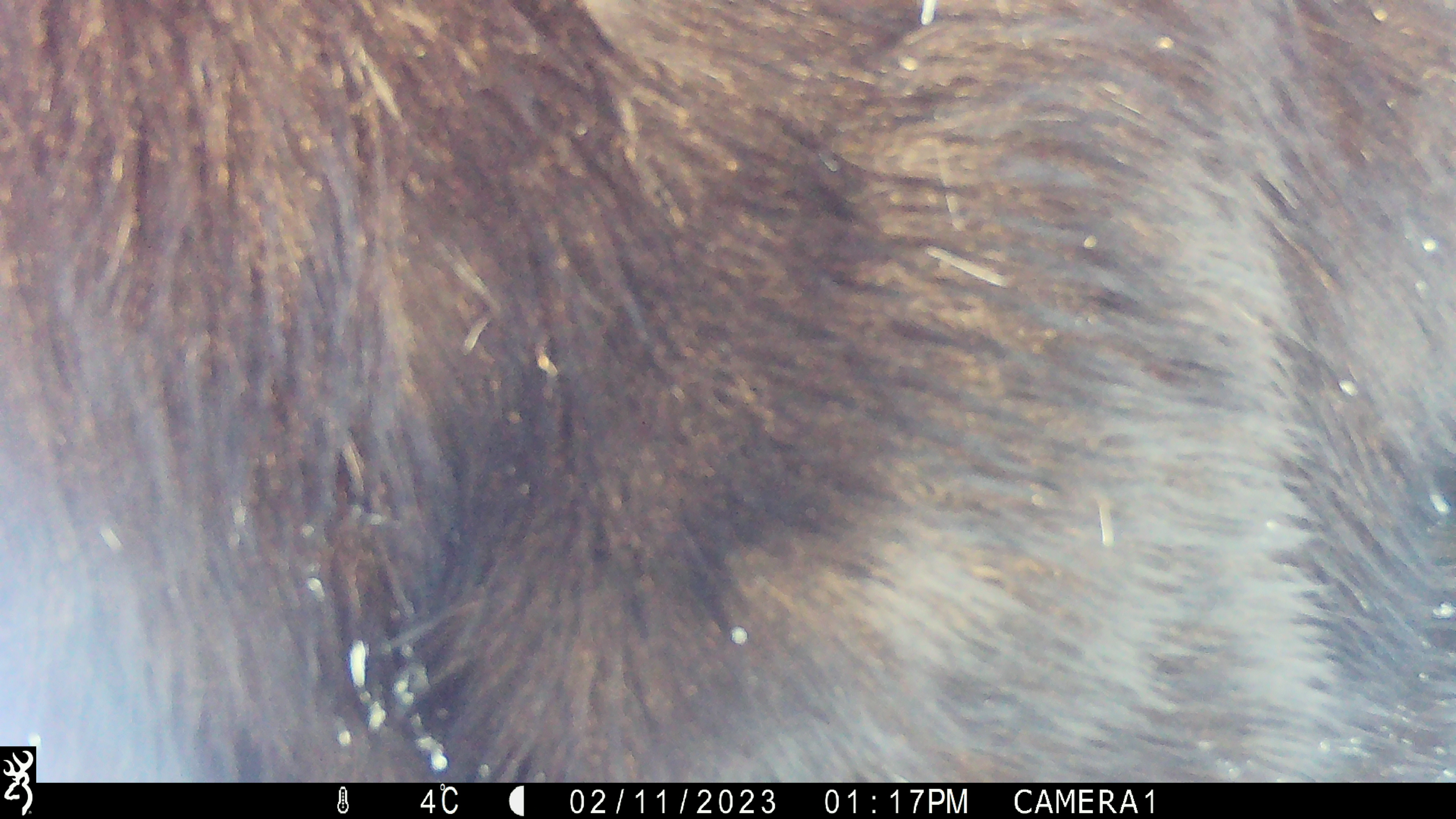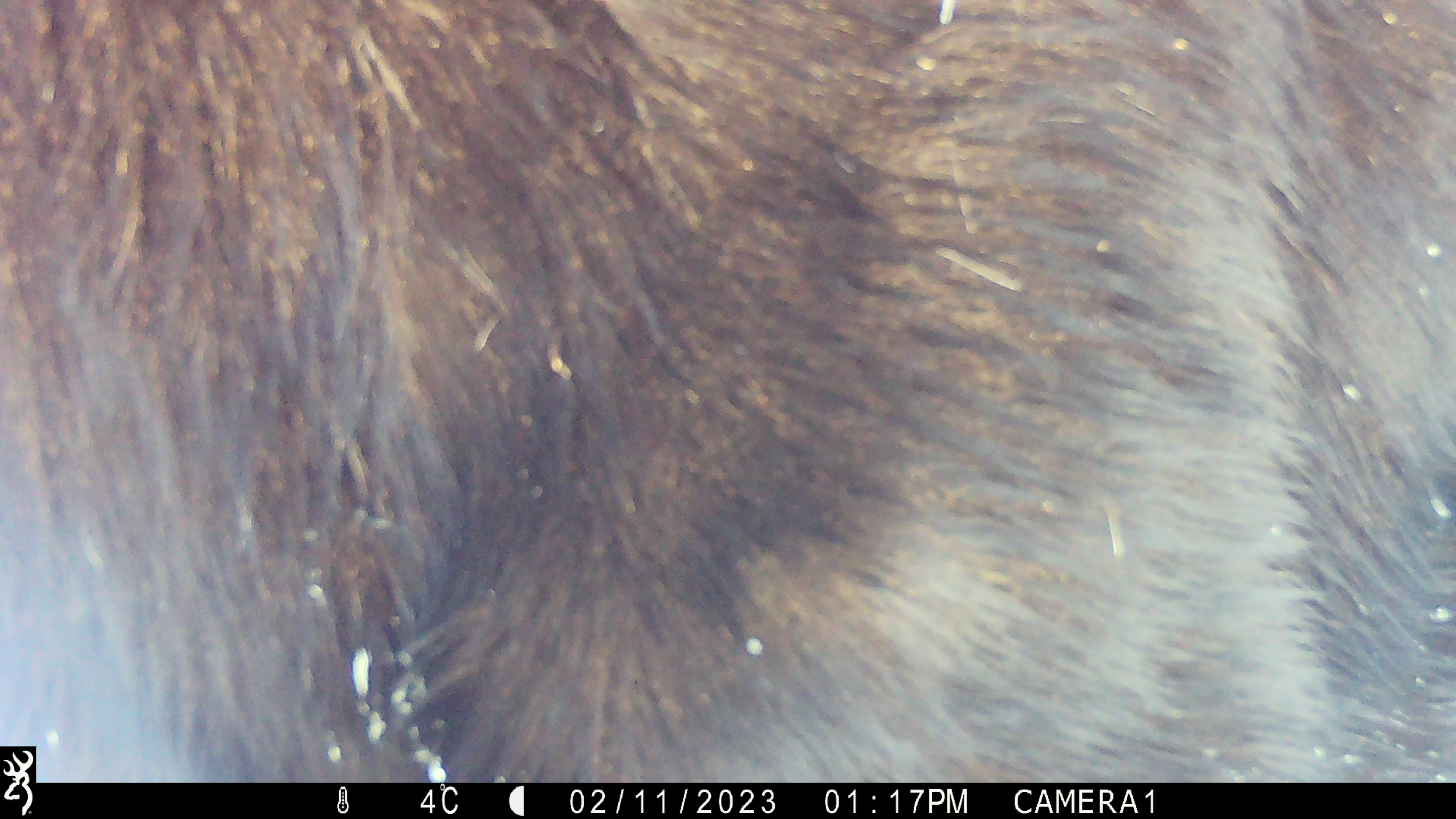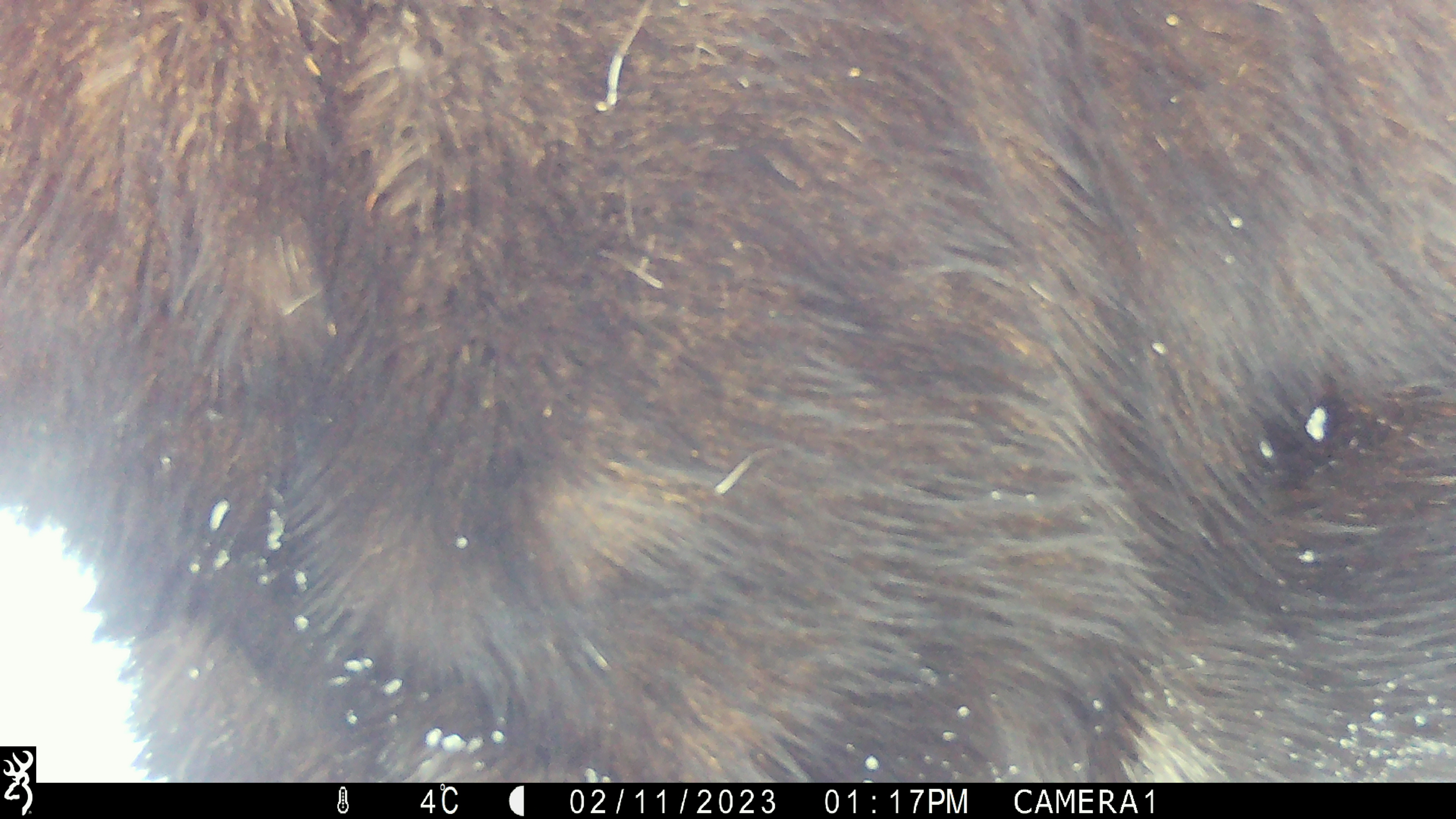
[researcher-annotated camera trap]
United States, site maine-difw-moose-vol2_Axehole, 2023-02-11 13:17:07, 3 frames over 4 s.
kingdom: Animalia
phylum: Chordata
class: Mammalia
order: Artiodactyla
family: Cervidae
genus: Alces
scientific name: Alces alces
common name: moose